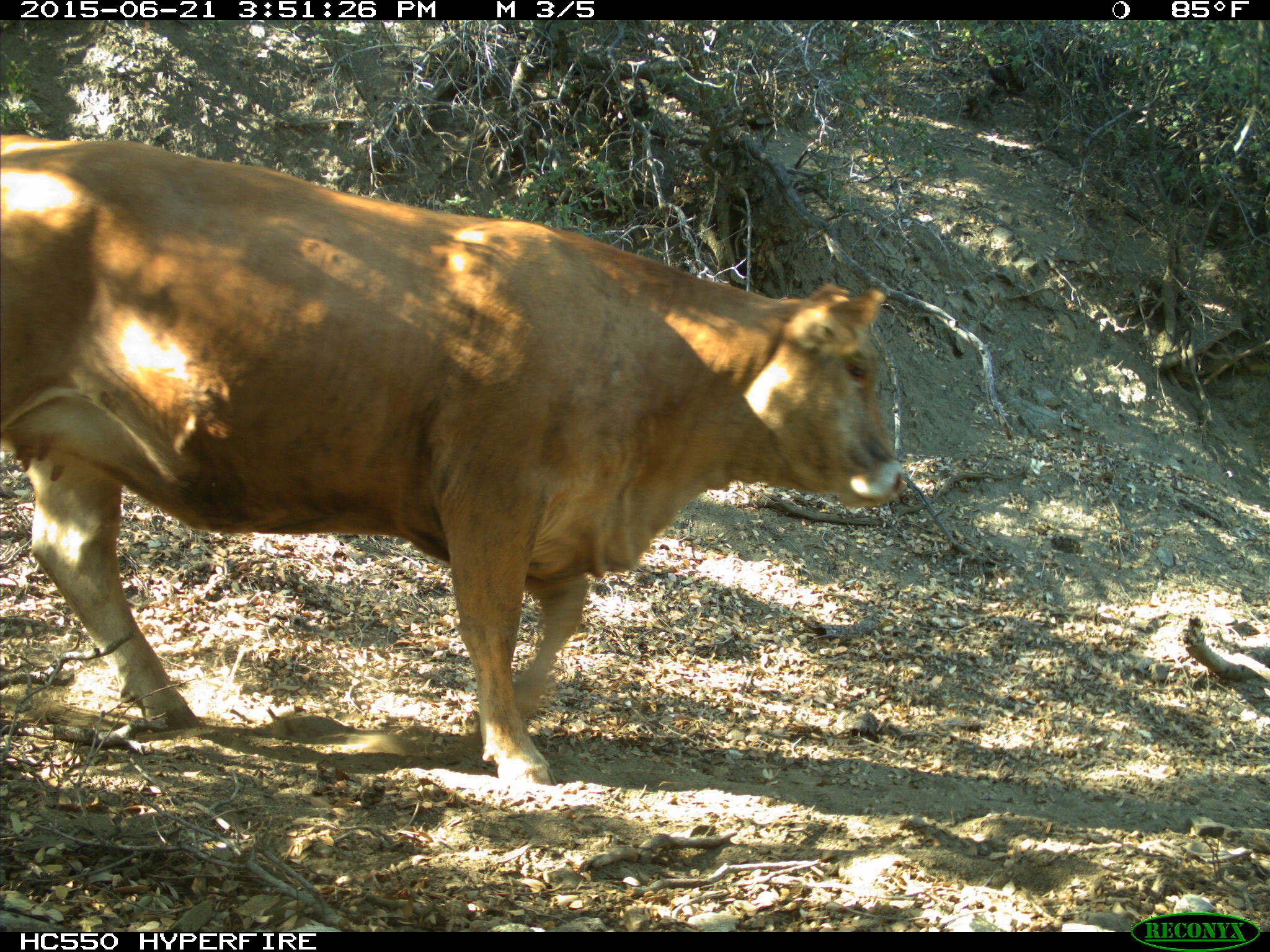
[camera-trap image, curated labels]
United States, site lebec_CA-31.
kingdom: Animalia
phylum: Chordata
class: Mammalia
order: Artiodactyla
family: Bovidae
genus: Bos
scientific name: Bos taurus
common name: domestic cow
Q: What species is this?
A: Bos taurus (domestic cow).